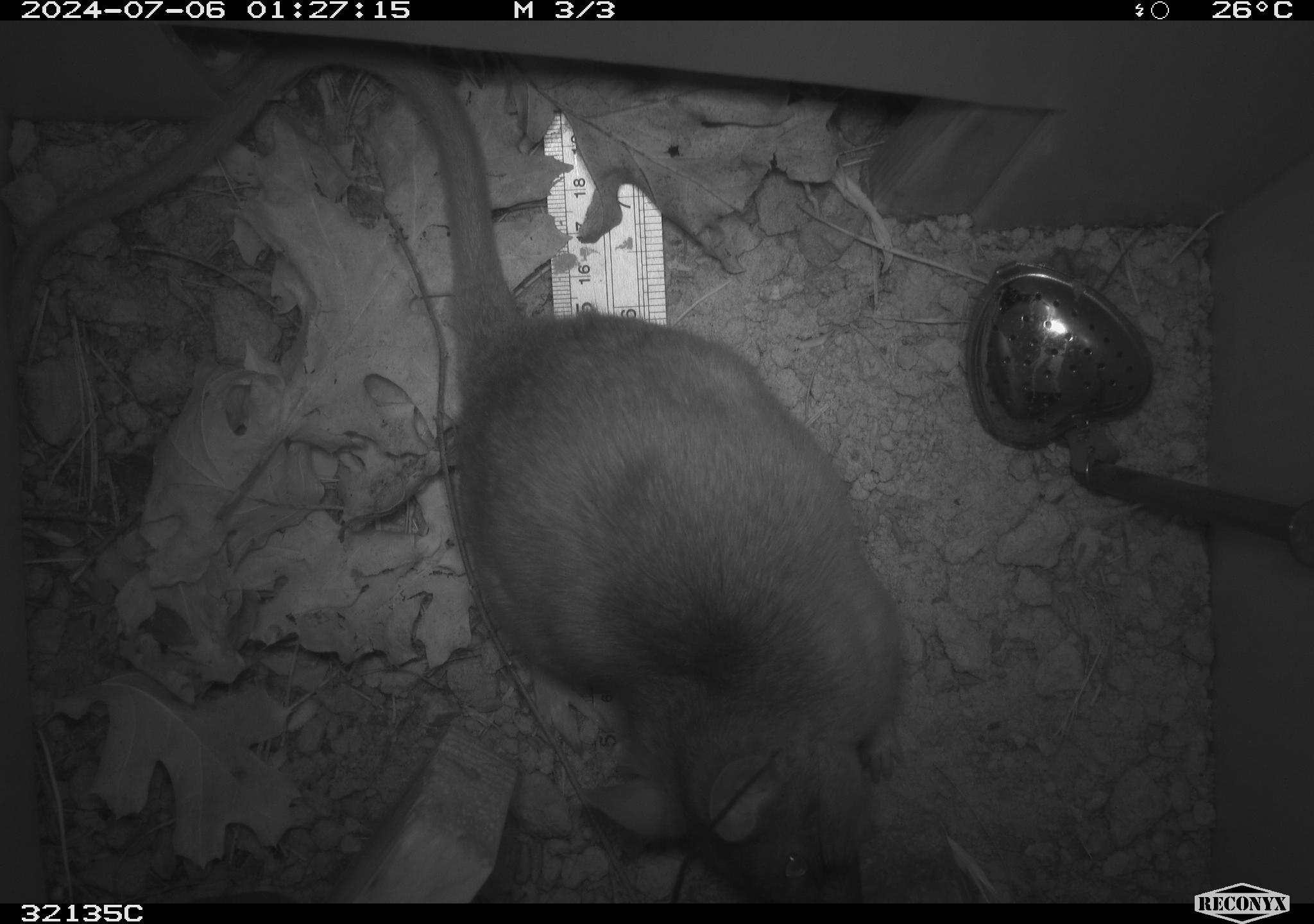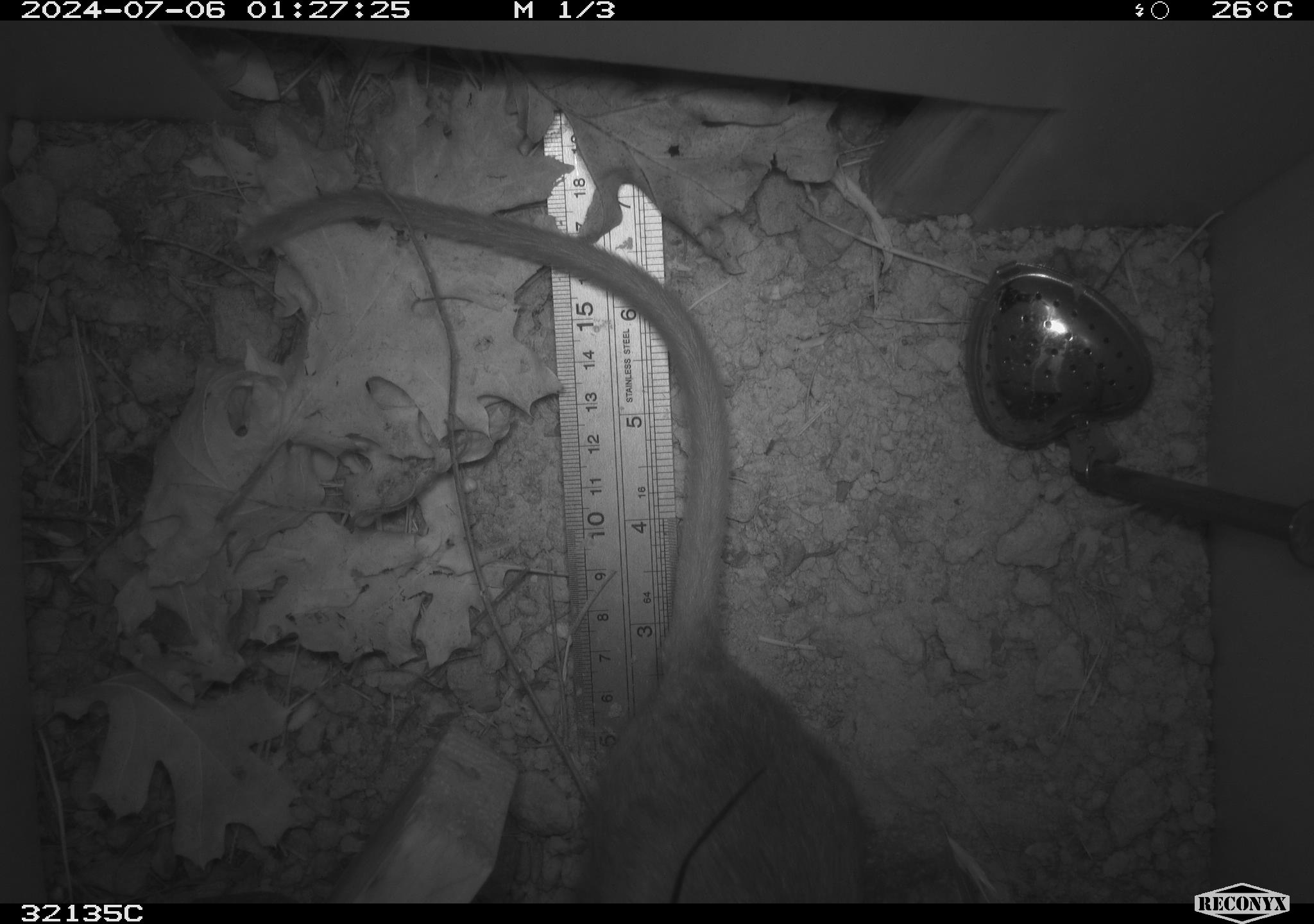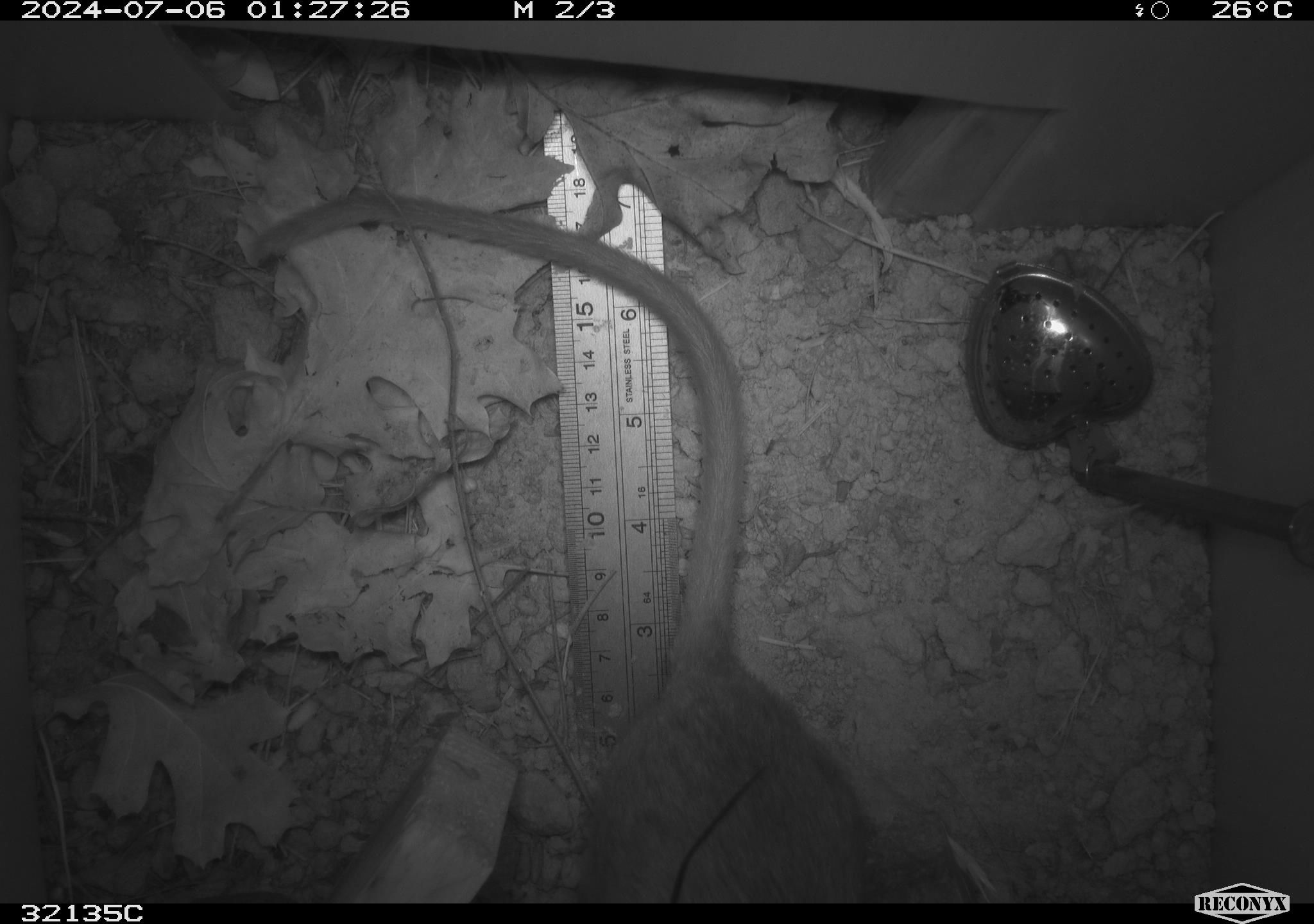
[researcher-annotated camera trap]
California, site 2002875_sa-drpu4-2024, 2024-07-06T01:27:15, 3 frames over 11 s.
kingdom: Animalia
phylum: Chordata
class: Mammalia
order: Rodentia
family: Cricetidae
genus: Neotoma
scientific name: Neotoma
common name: pack rat or woodrat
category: neotoma species